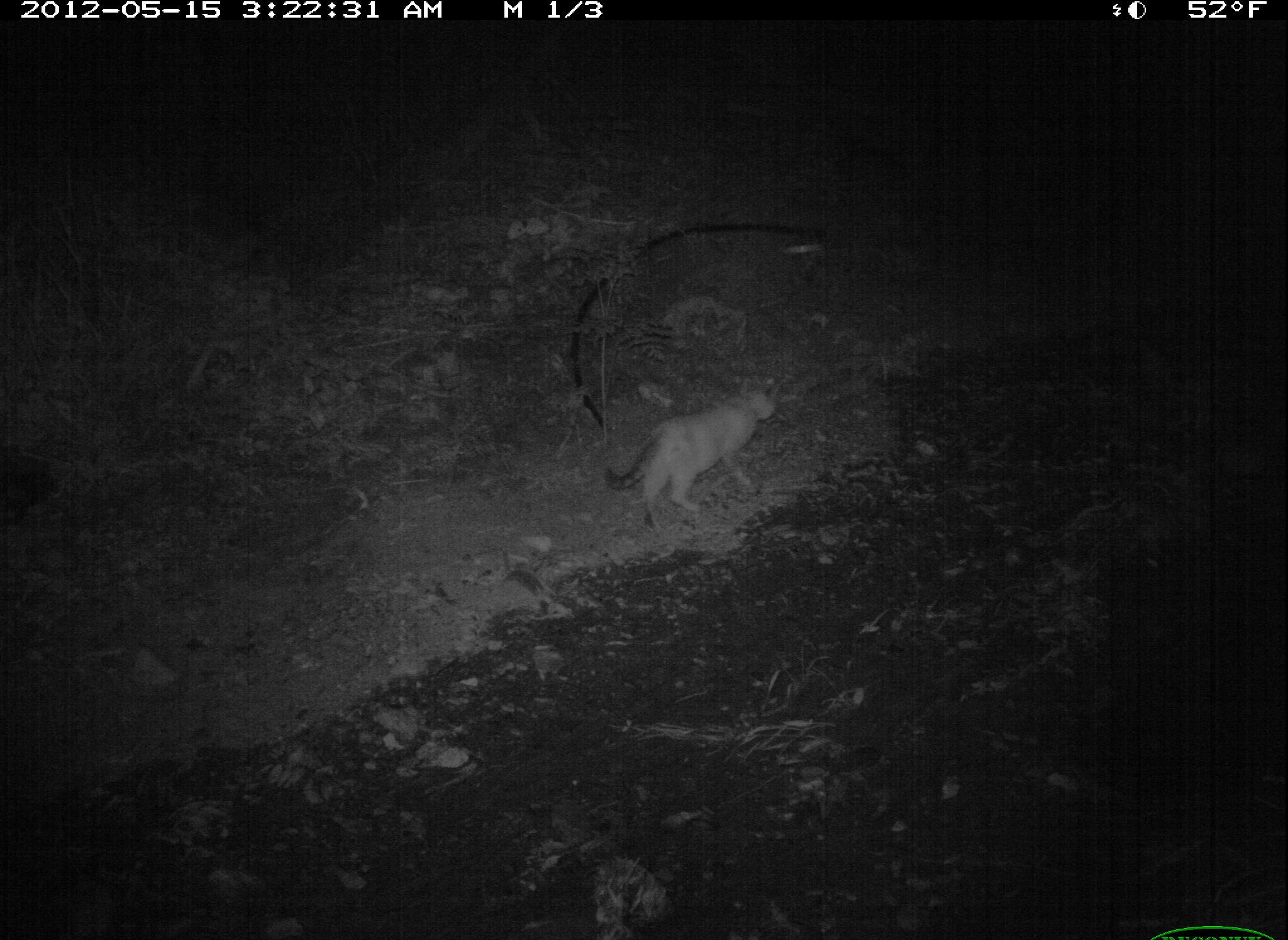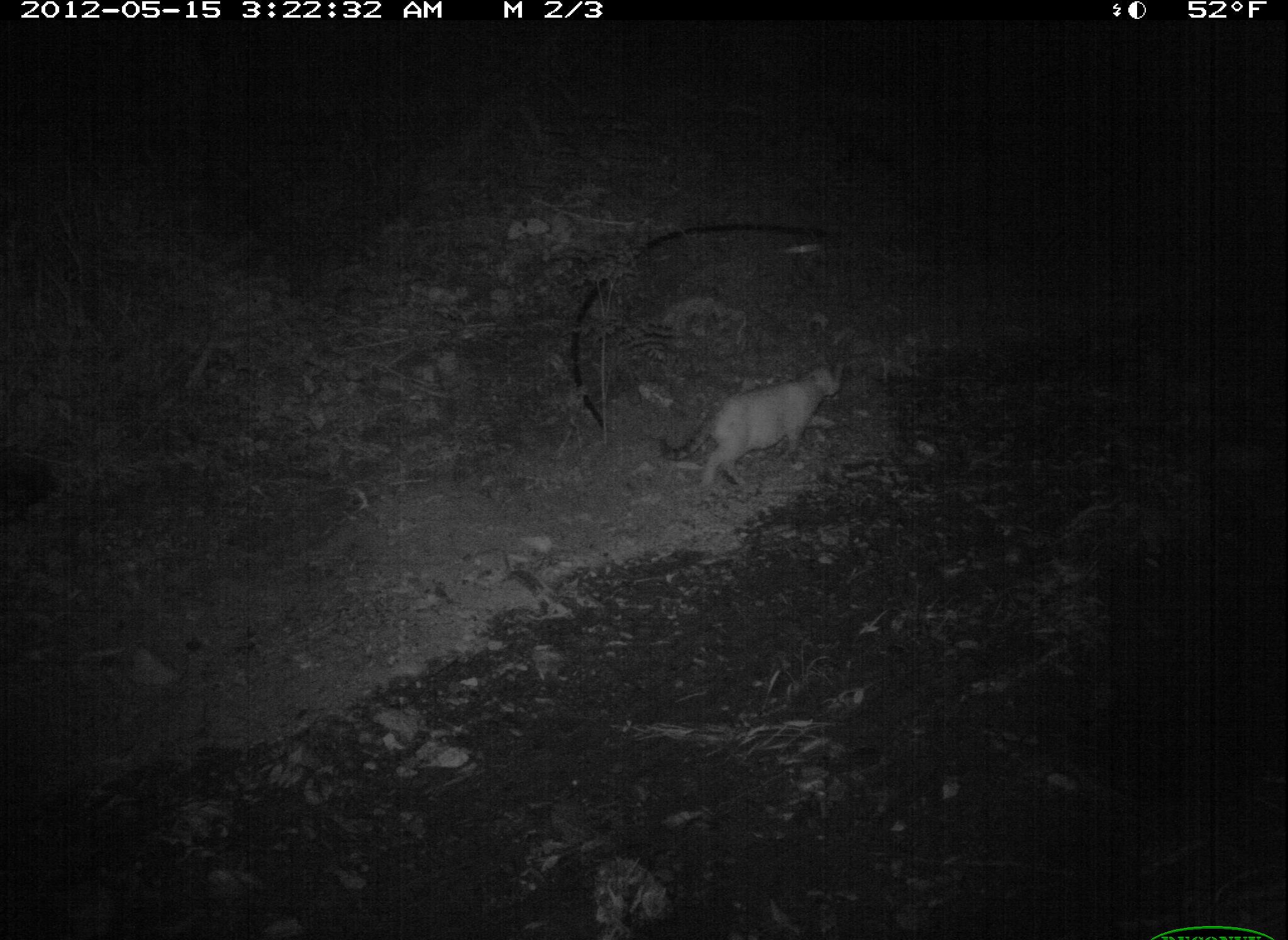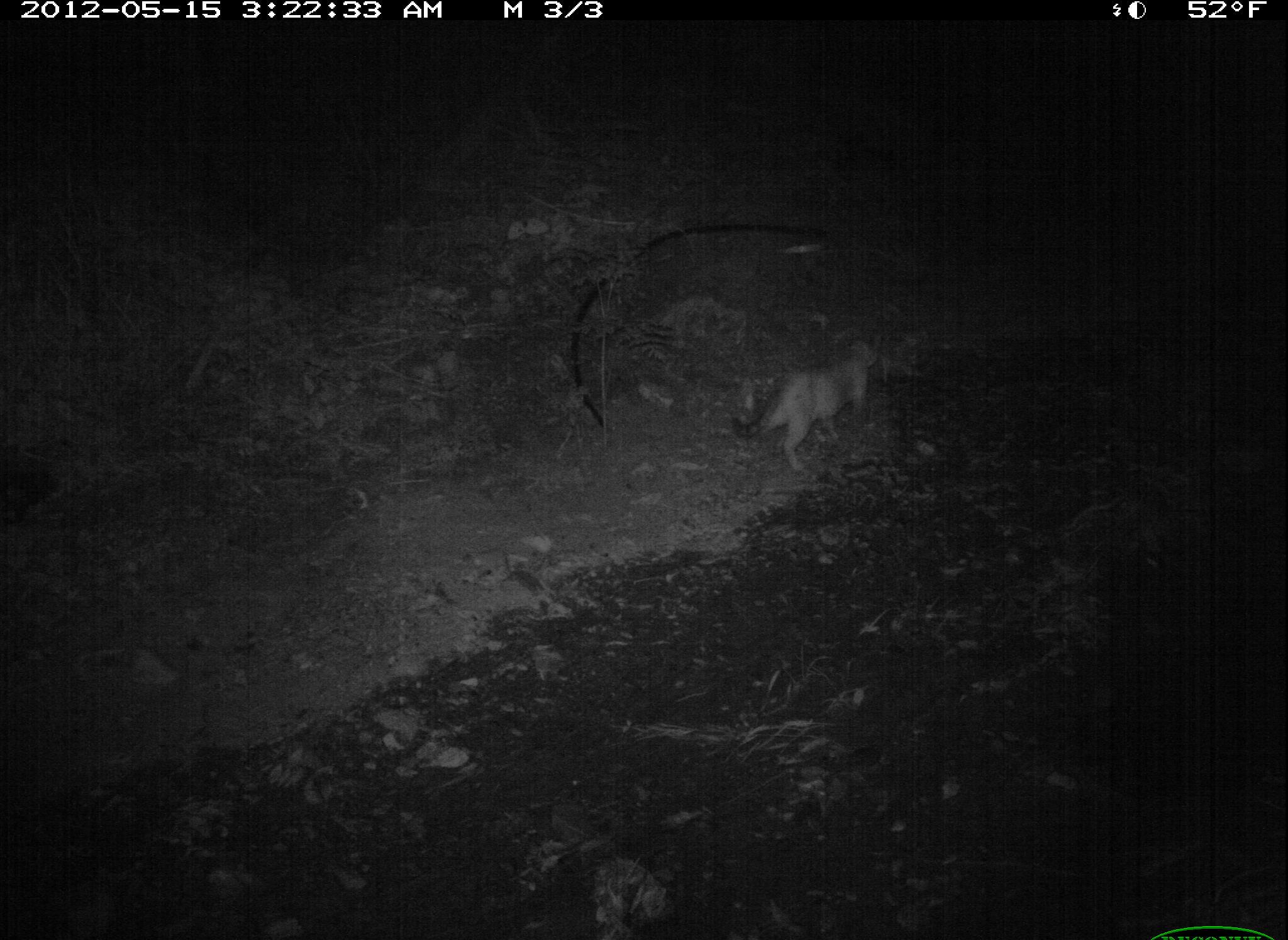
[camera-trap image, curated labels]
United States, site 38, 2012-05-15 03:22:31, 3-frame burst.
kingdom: Animalia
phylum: Chordata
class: Mammalia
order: Carnivora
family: Felidae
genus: Felis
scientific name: Felis catus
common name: cat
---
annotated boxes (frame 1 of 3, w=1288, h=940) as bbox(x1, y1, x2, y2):
cat: bbox(601, 376, 786, 536)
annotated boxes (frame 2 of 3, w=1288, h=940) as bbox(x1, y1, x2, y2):
cat: bbox(649, 354, 868, 503)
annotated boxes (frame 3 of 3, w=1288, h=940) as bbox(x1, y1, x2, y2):
cat: bbox(733, 332, 890, 472)